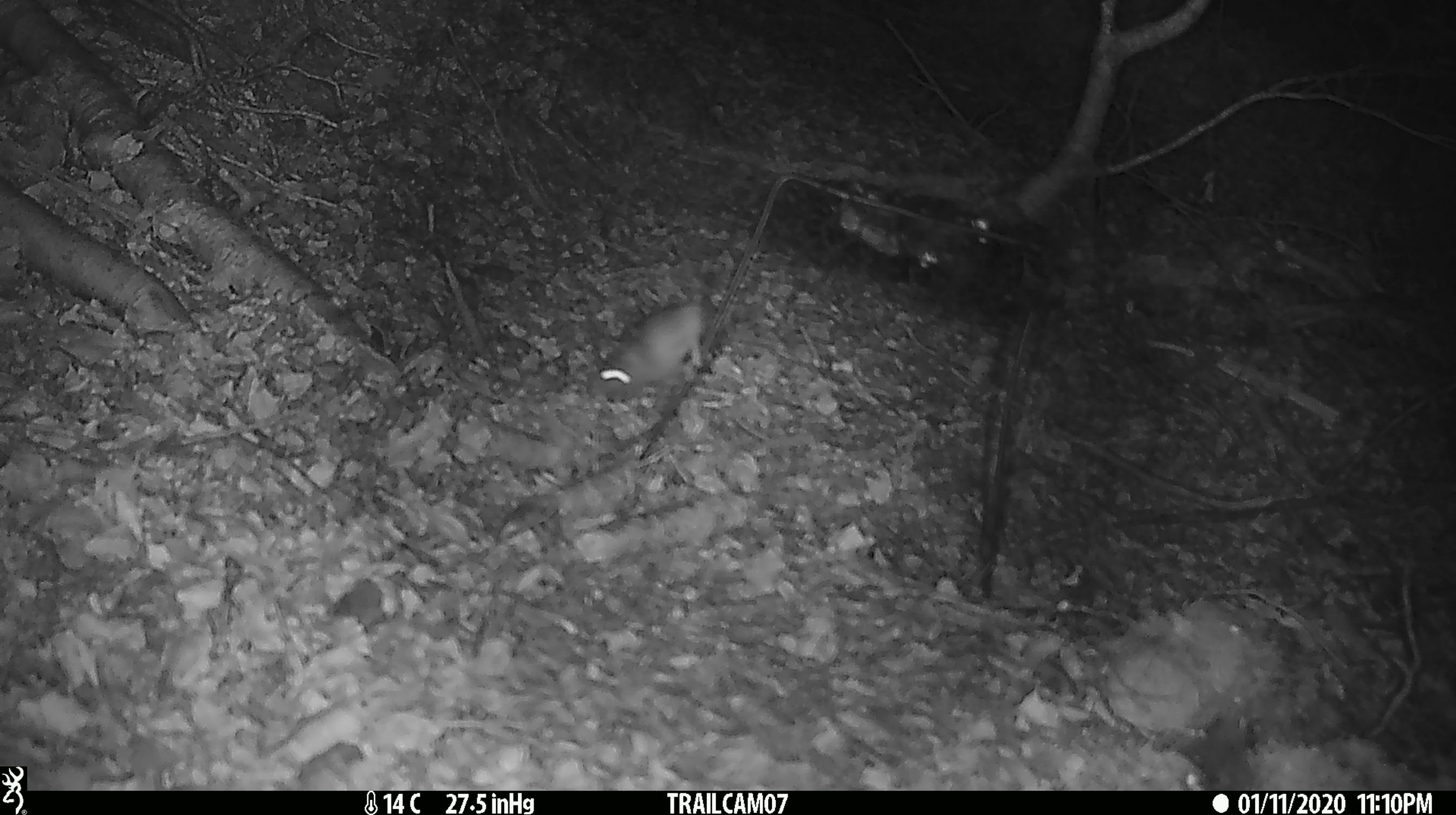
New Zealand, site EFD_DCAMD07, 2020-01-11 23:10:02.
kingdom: Animalia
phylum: Chordata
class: Mammalia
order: Rodentia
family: Muridae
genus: Mus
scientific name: Mus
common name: mouse